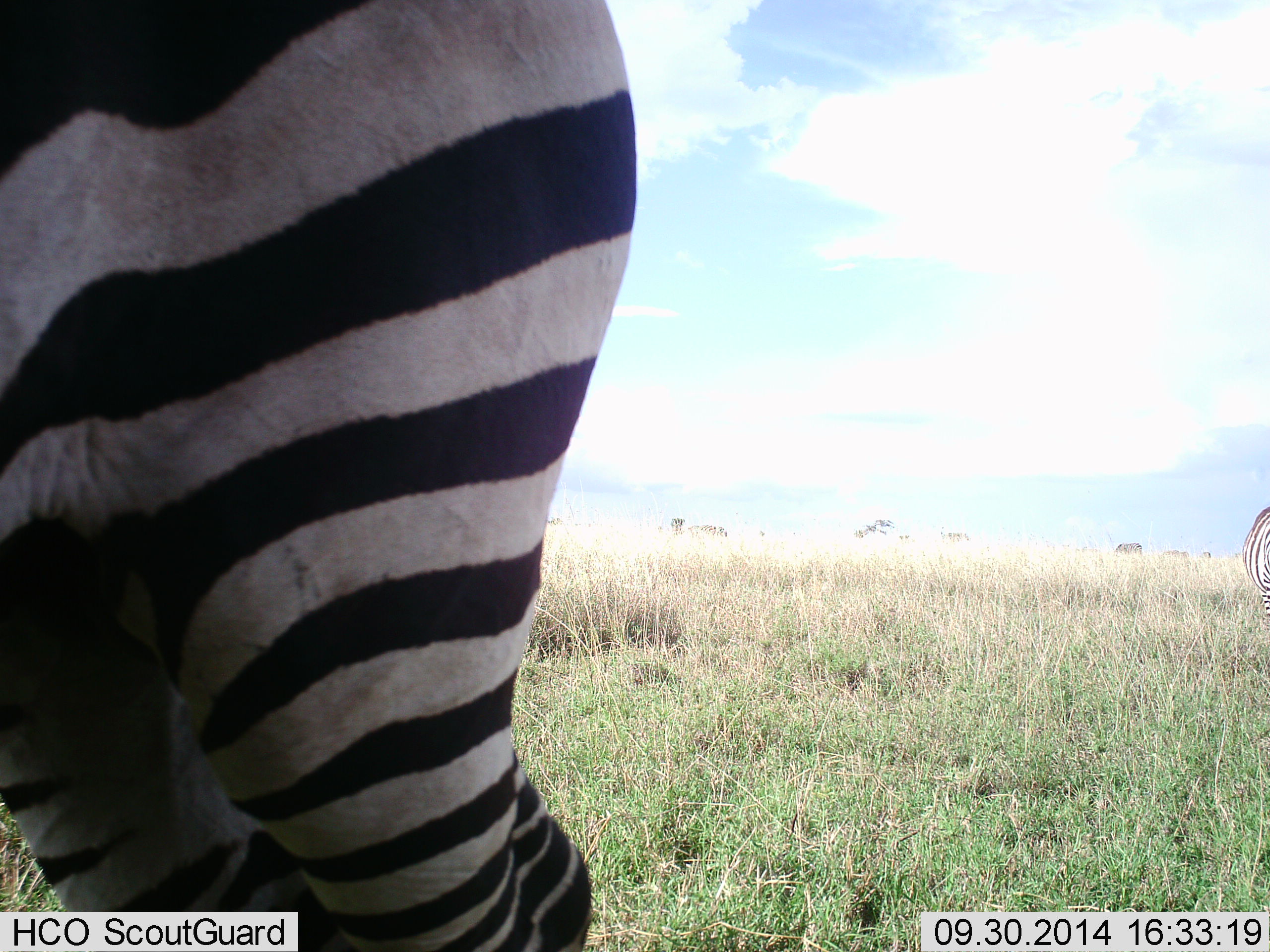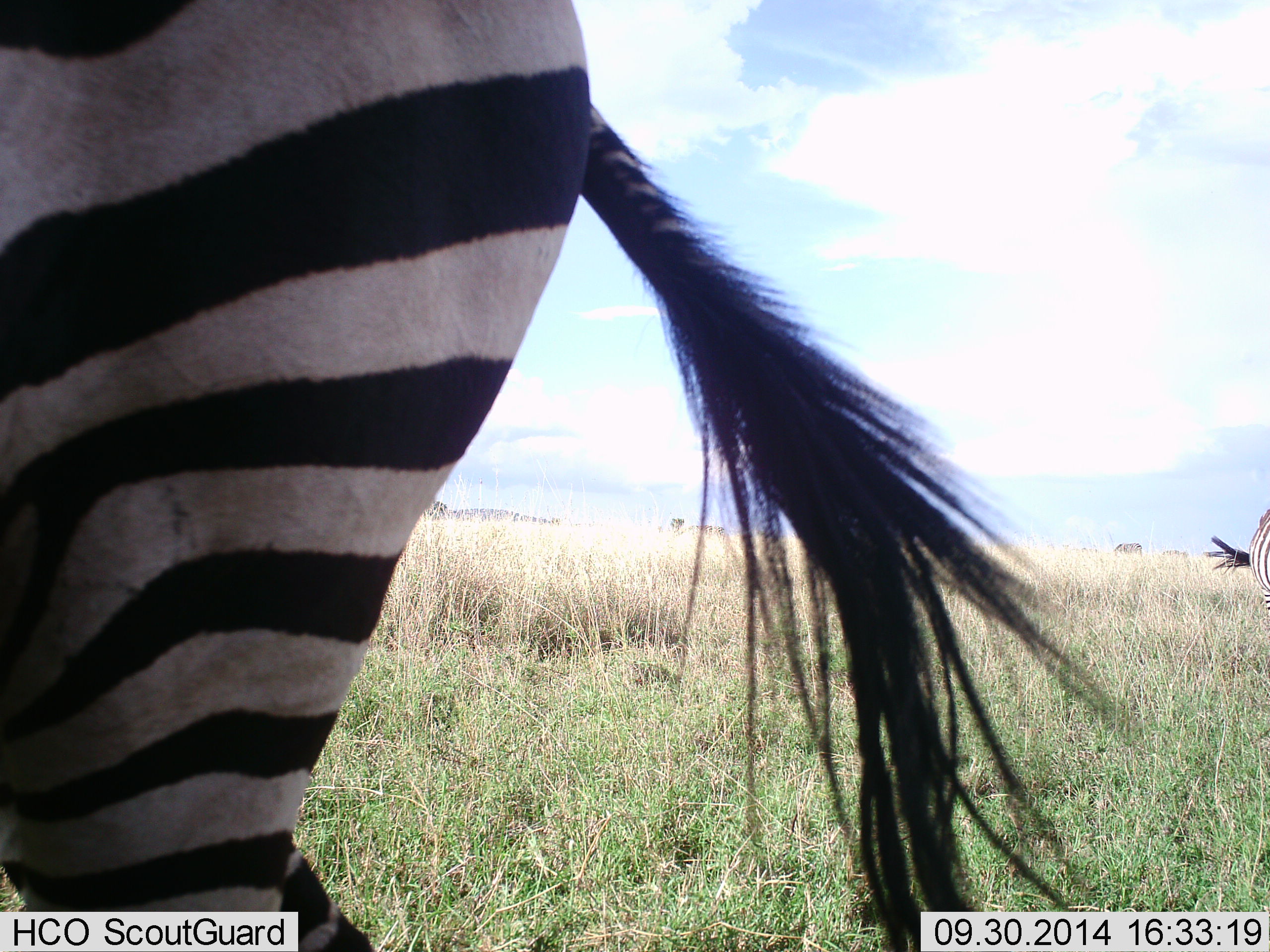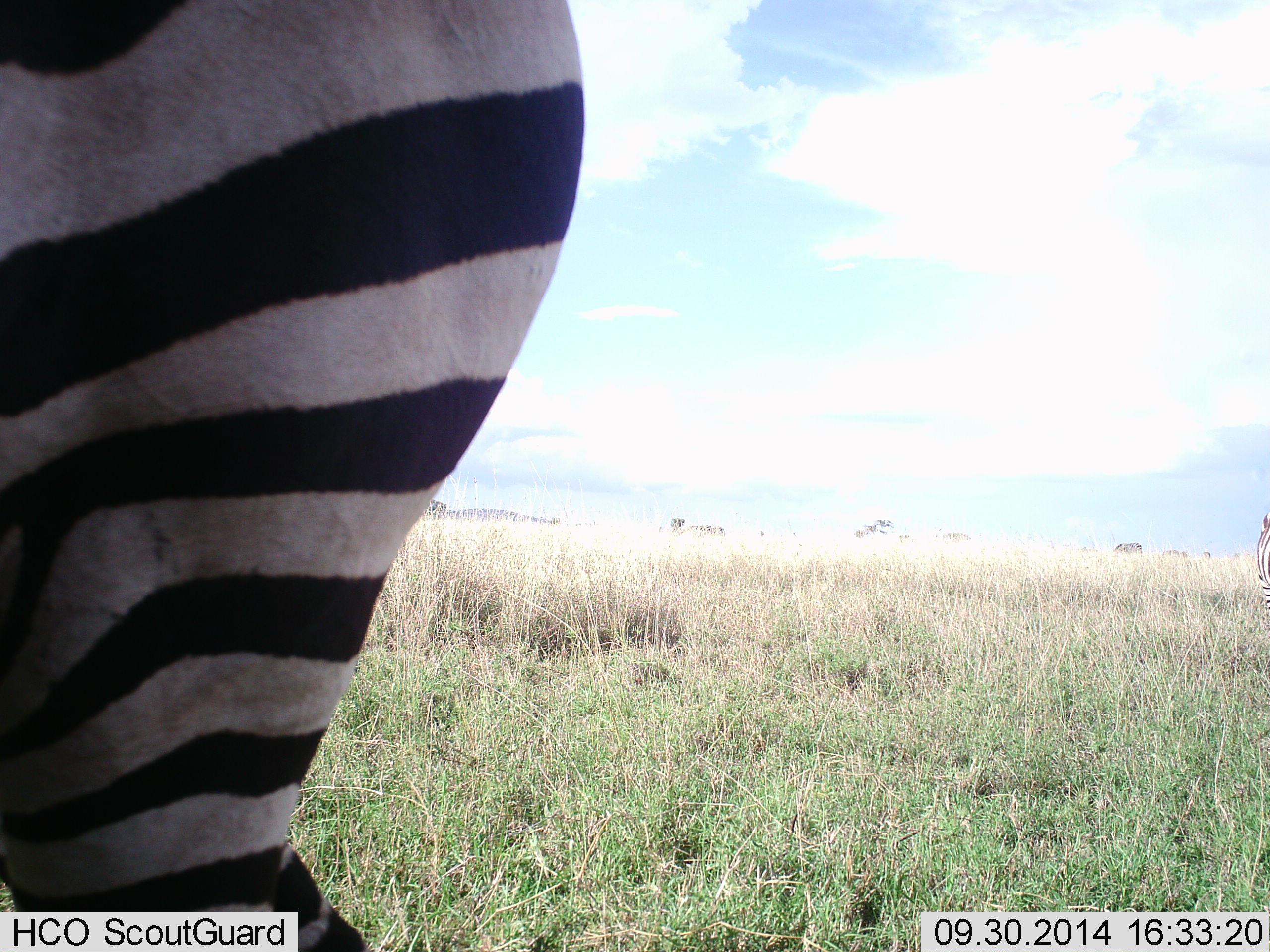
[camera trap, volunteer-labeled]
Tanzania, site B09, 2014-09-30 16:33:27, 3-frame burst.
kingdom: Animalia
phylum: Chordata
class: Mammalia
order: Perissodactyla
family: Equidae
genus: Equus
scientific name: Equus quagga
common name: plains zebra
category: zebra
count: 2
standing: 80%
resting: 0%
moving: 10%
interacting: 0%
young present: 0%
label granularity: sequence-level